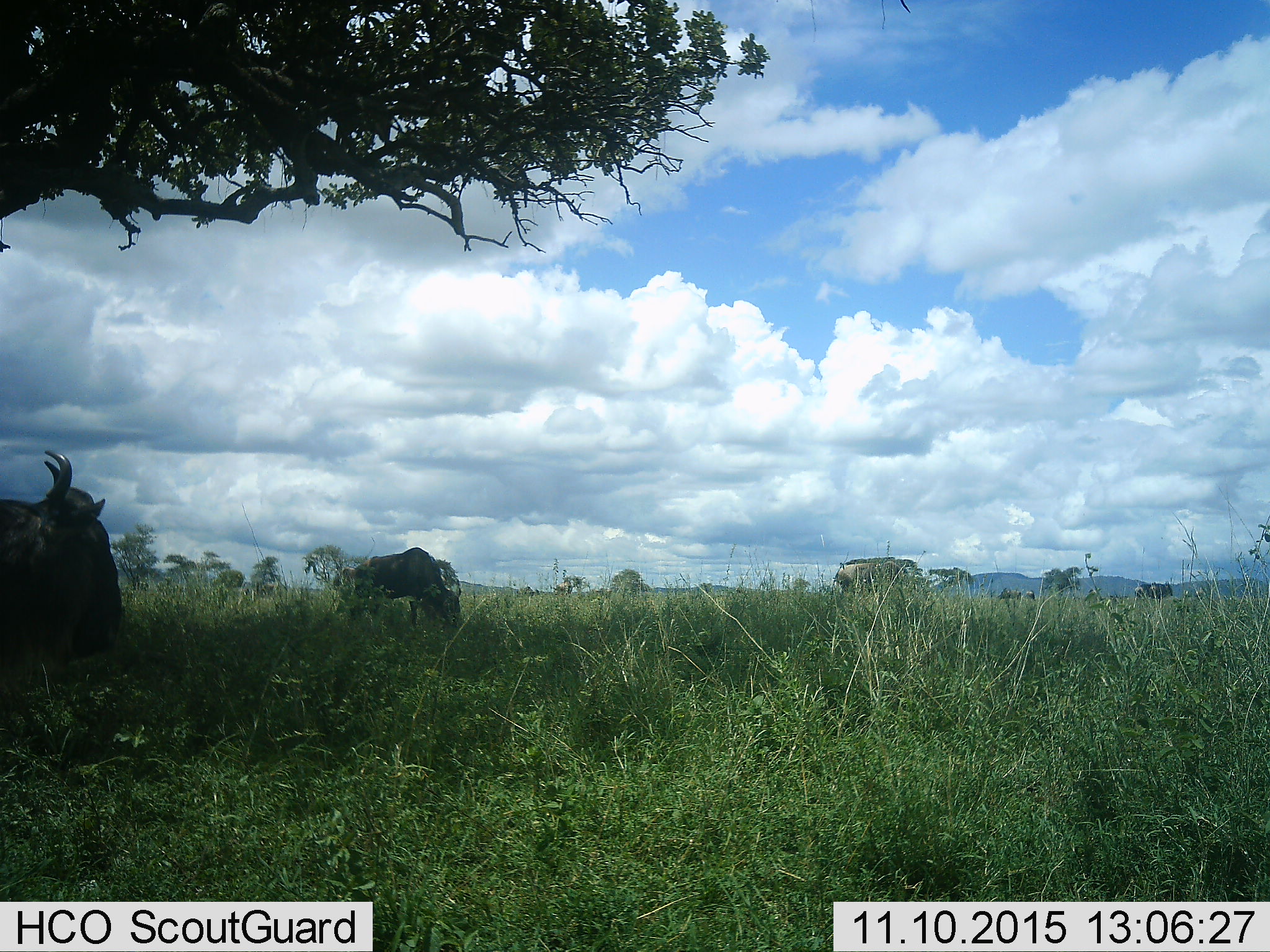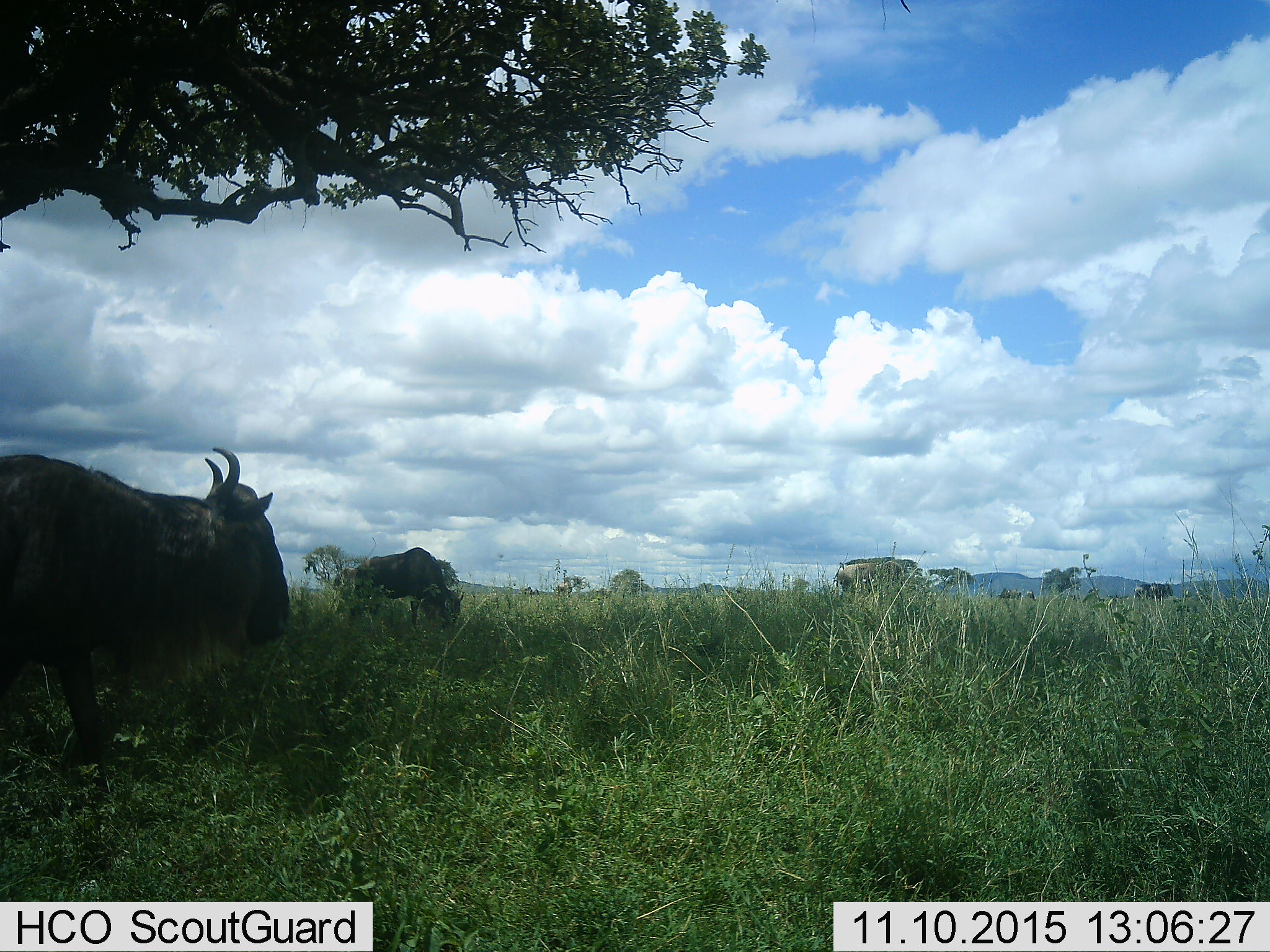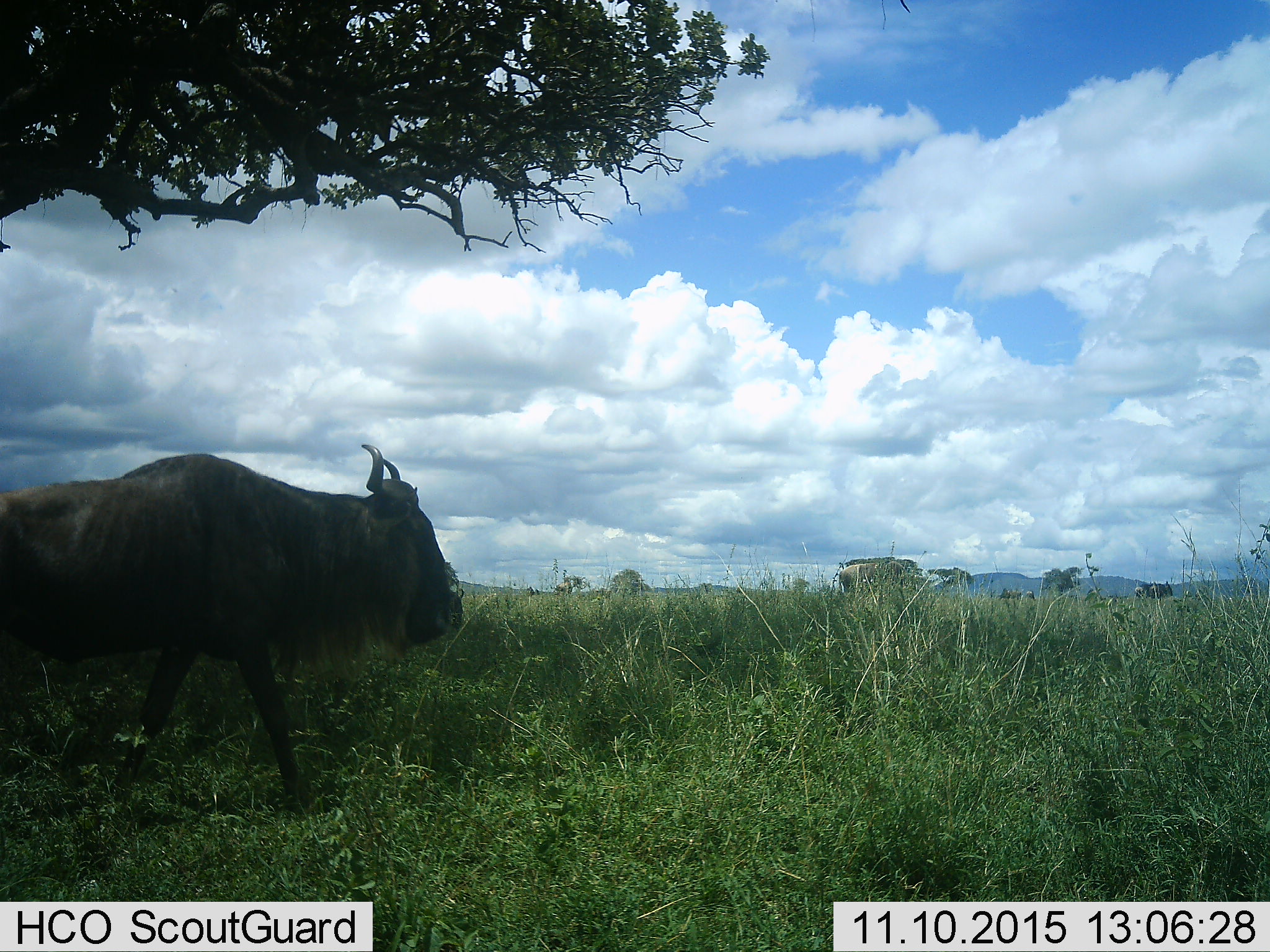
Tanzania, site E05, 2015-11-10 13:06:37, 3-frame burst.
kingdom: Animalia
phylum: Chordata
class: Mammalia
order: Artiodactyla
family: Bovidae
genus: Connochaetes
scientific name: Connochaetes taurinus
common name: blue wildebeest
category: wildebeest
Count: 6.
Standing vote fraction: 50%.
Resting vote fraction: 0%.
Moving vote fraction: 75%.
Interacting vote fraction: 0%.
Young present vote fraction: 0%.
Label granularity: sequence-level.